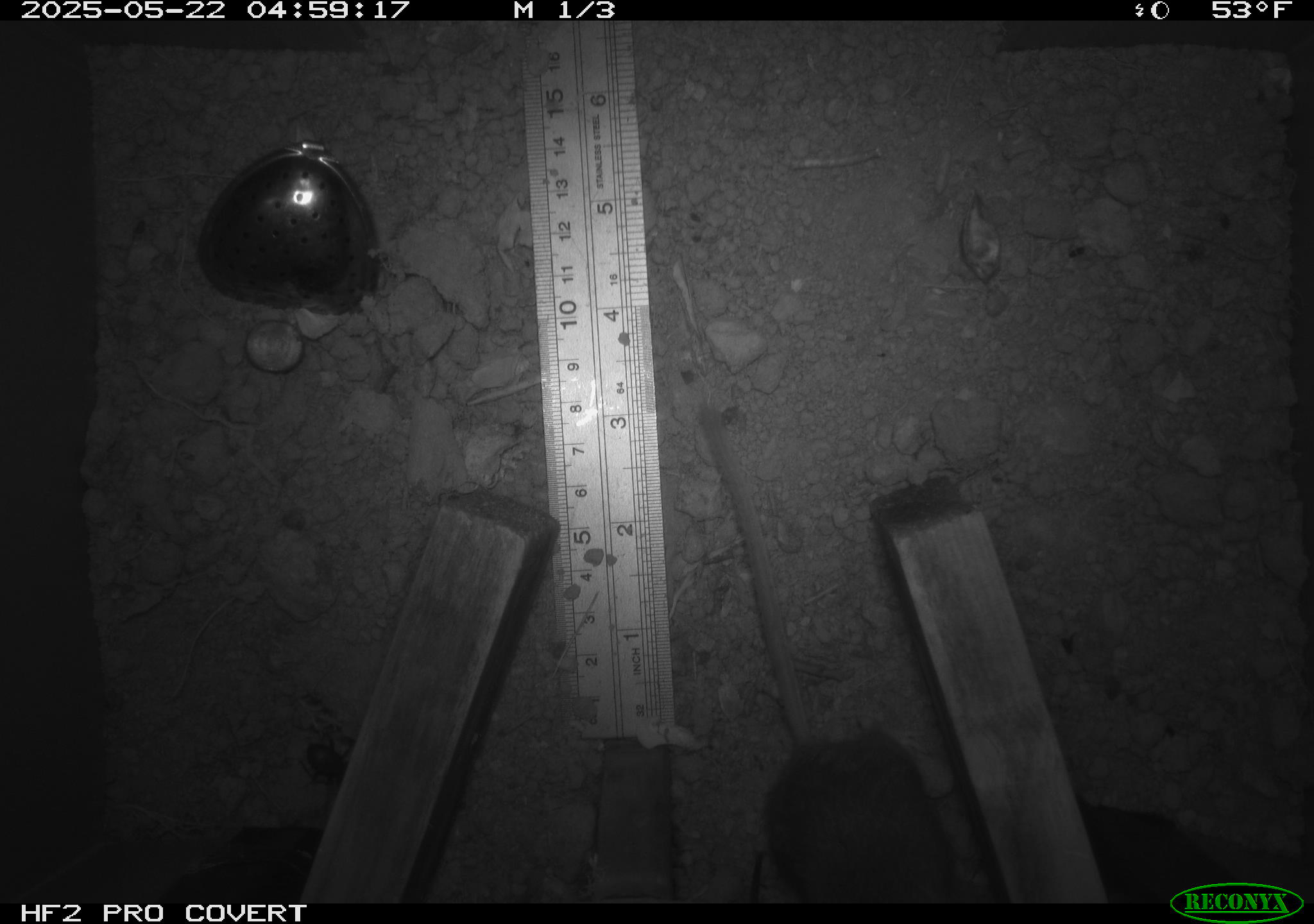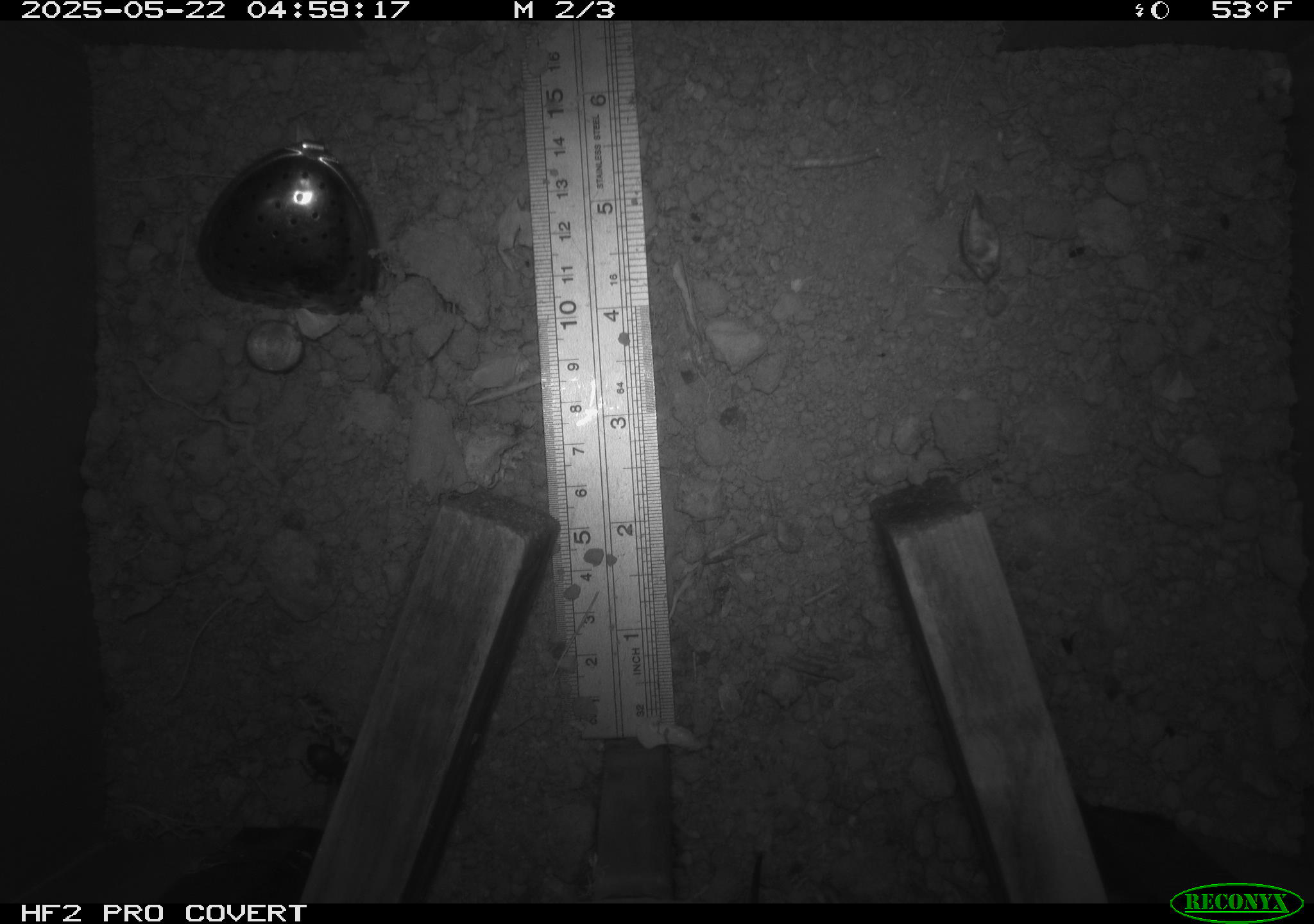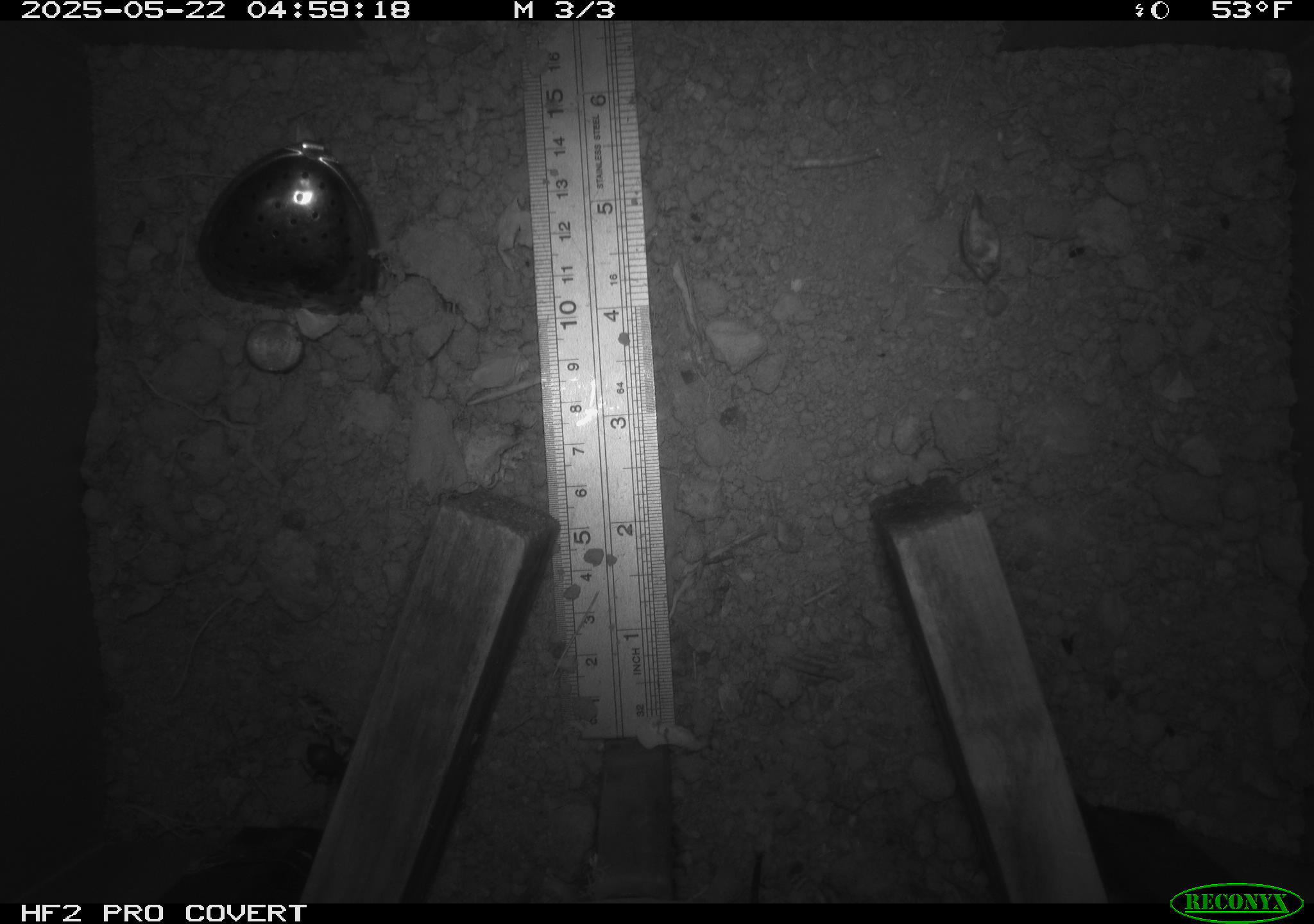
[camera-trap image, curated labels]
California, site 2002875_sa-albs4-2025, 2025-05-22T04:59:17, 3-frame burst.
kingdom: Animalia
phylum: Chordata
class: Mammalia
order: Rodentia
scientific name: Rodentia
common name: mouse species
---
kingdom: Animalia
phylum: Arthropoda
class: Insecta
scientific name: Insecta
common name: insect